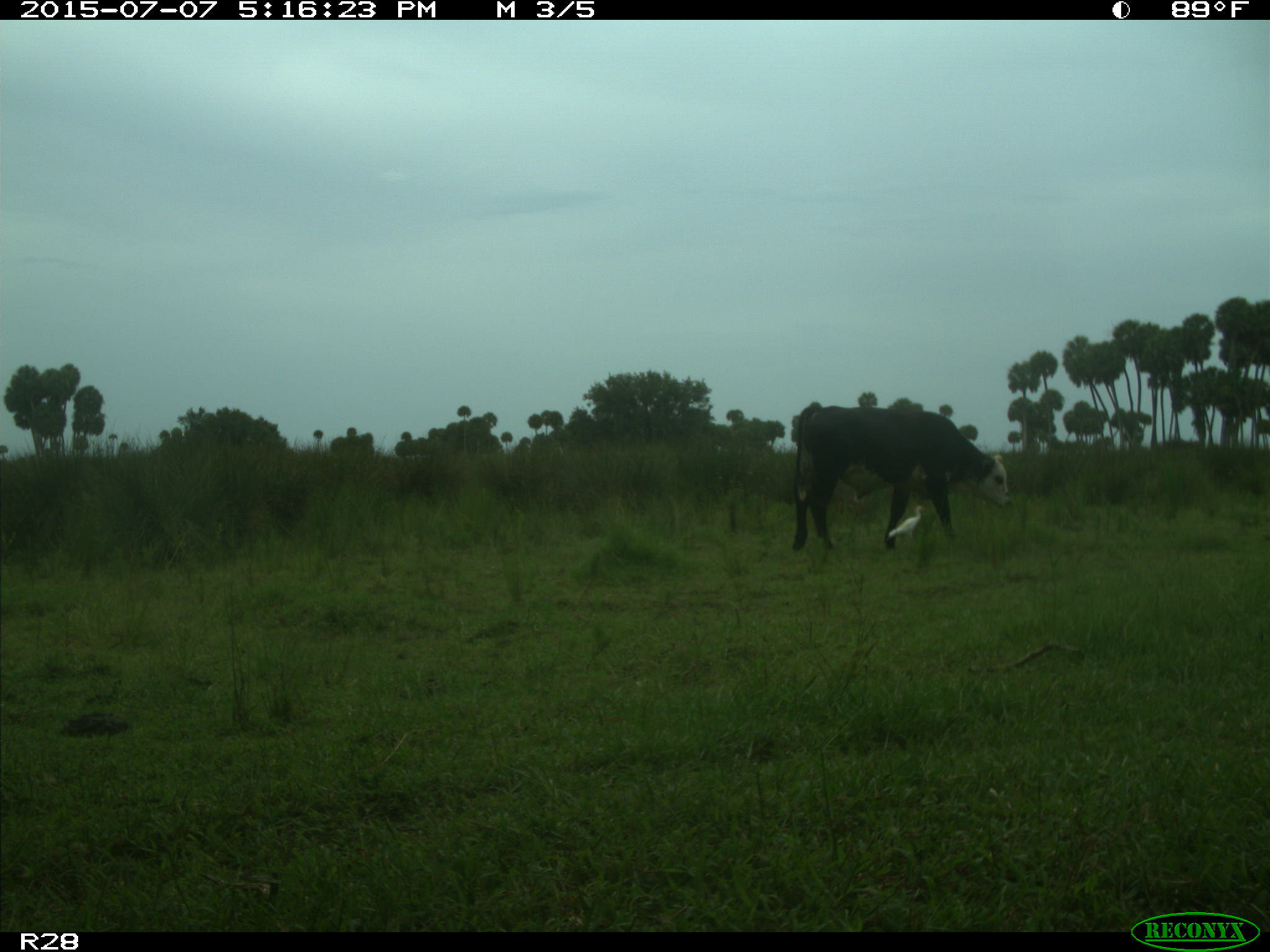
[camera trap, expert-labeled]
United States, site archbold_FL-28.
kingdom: Animalia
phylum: Chordata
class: Mammalia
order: Artiodactyla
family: Bovidae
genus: Bos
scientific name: Bos taurus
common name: domestic cow